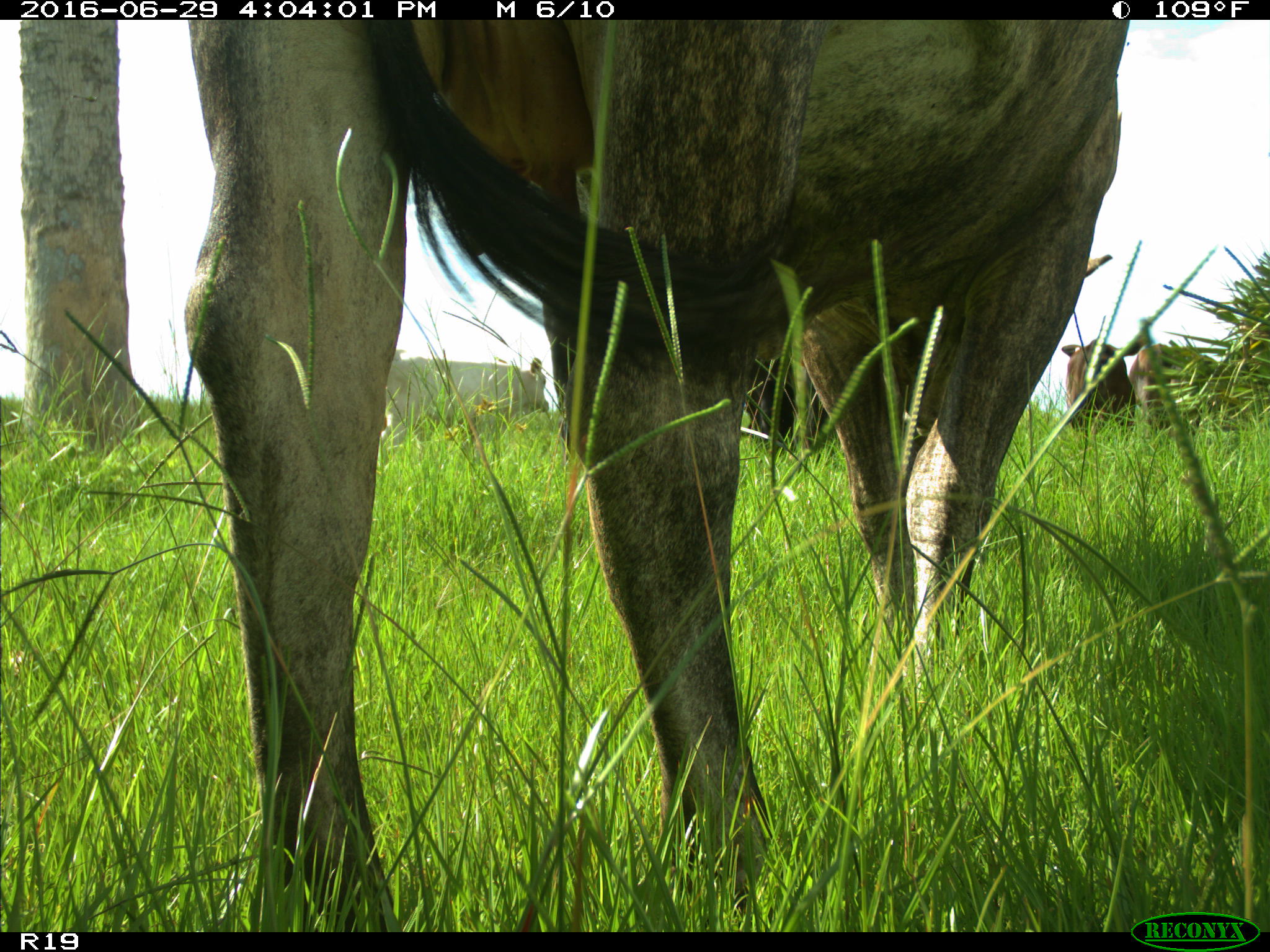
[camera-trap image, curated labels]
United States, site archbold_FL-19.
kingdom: Animalia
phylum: Chordata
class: Mammalia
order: Artiodactyla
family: Bovidae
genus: Bos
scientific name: Bos taurus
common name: domestic cow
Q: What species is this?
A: Bos taurus (domestic cow).